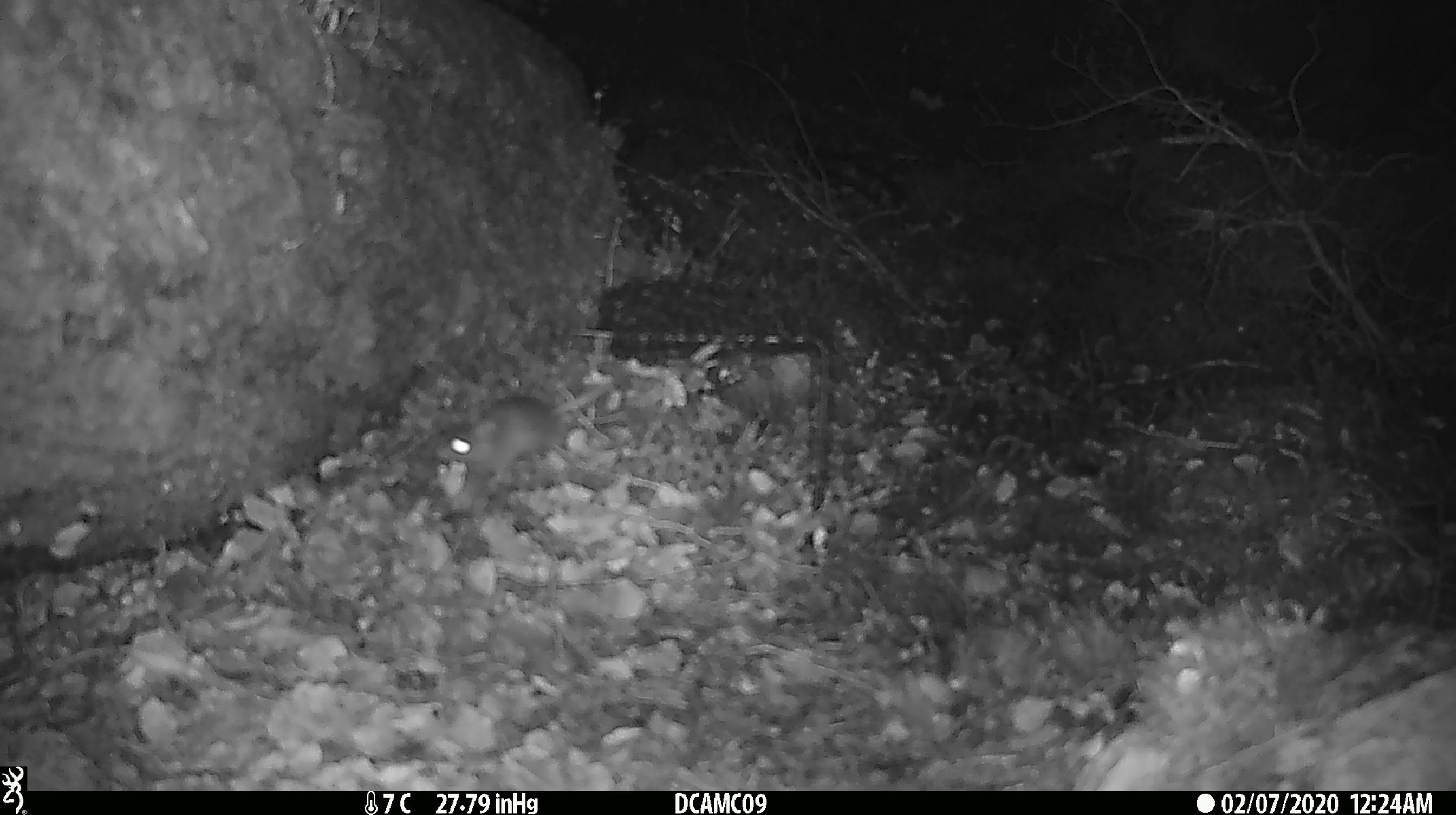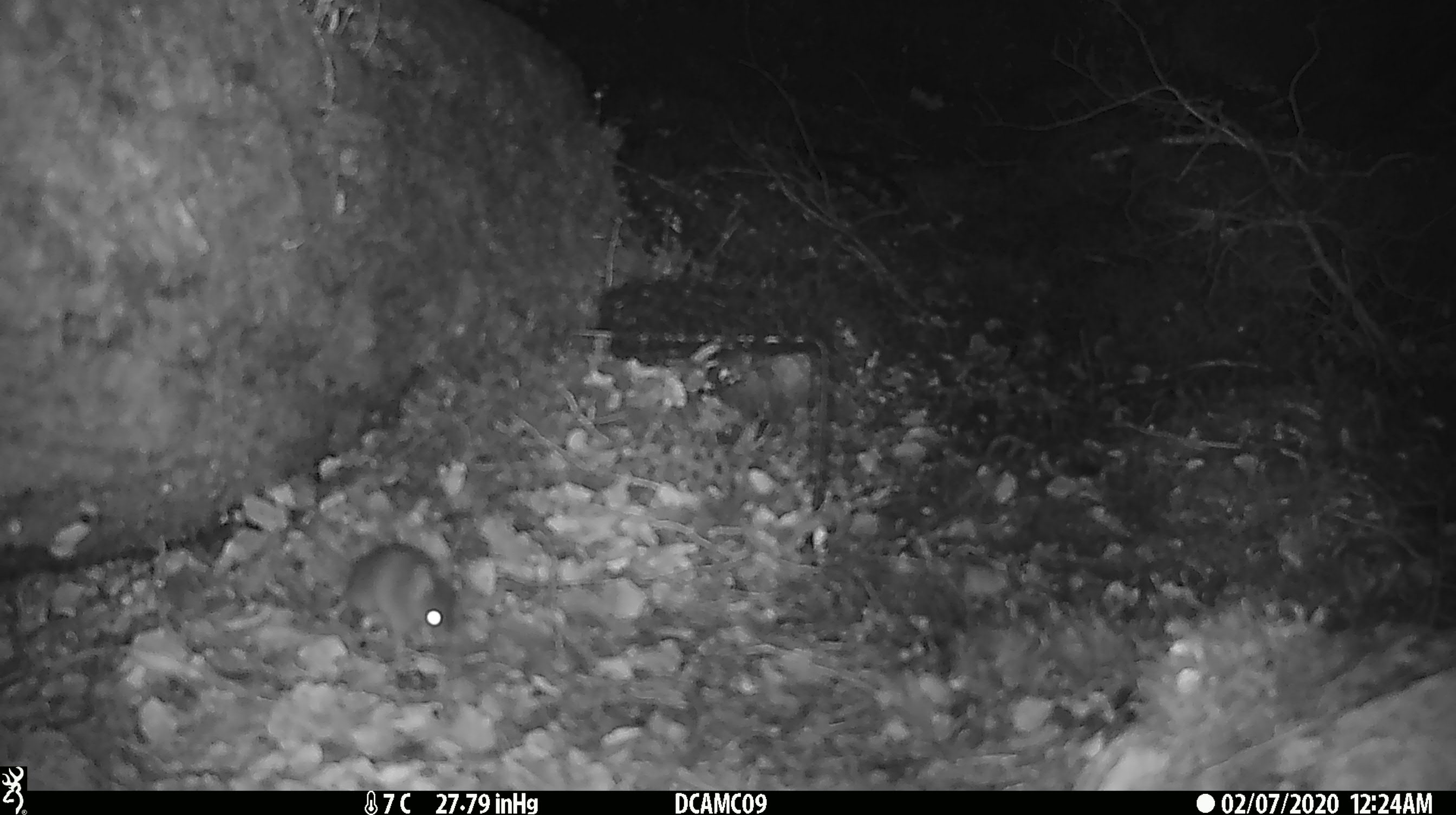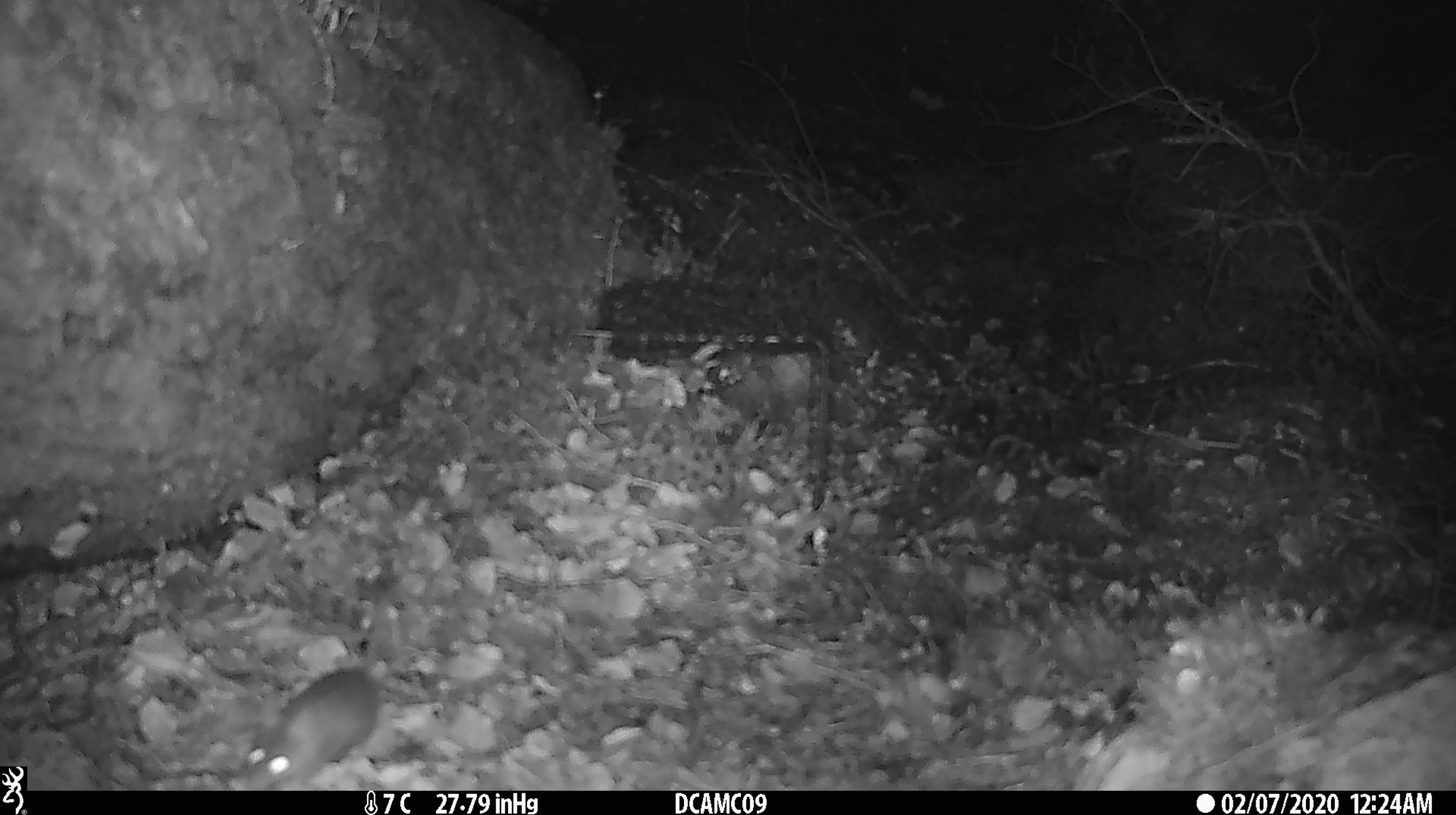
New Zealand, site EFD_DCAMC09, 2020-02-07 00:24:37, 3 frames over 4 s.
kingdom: Animalia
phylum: Chordata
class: Mammalia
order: Rodentia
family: Muridae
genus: Mus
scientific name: Mus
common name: mouse